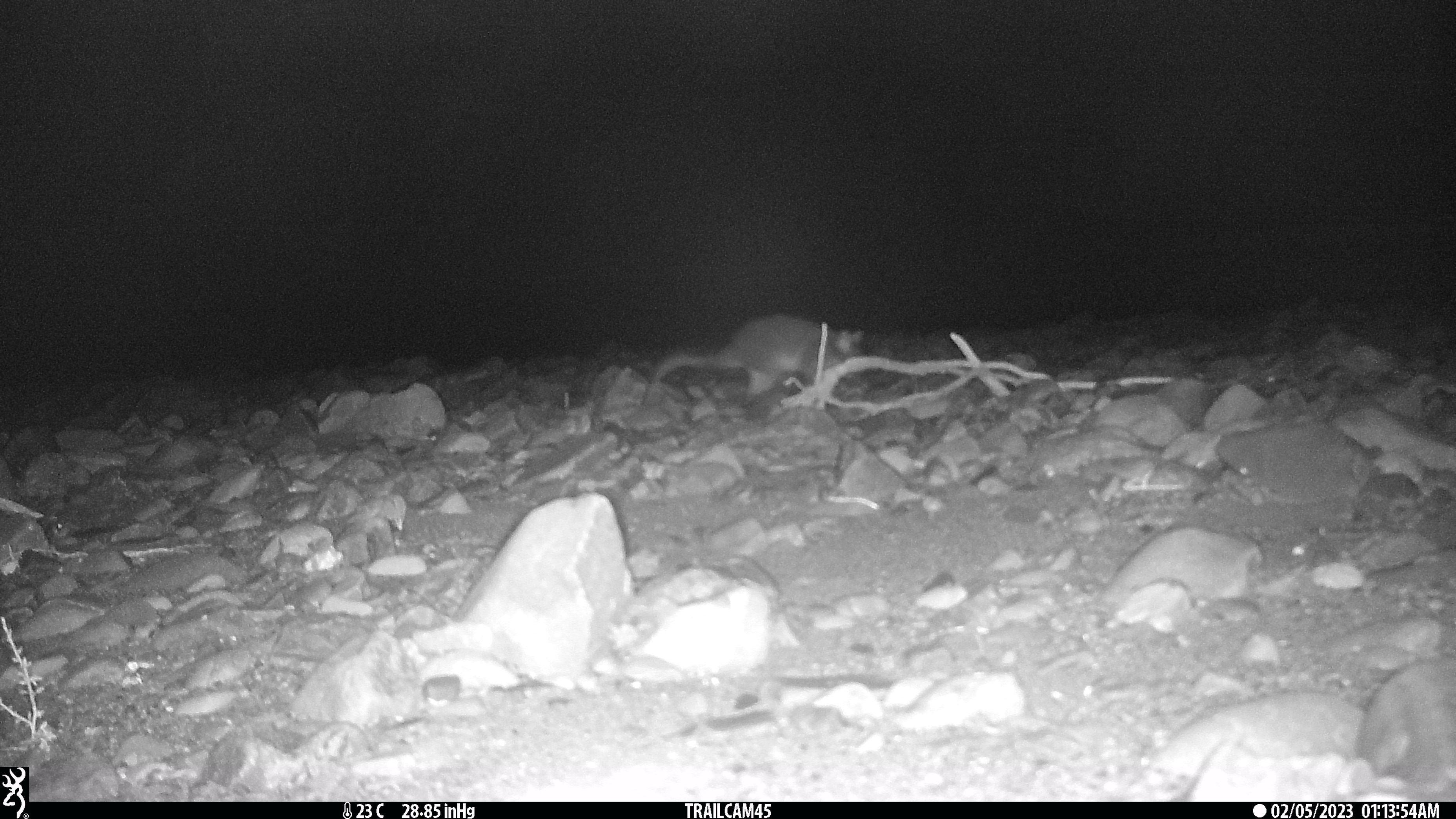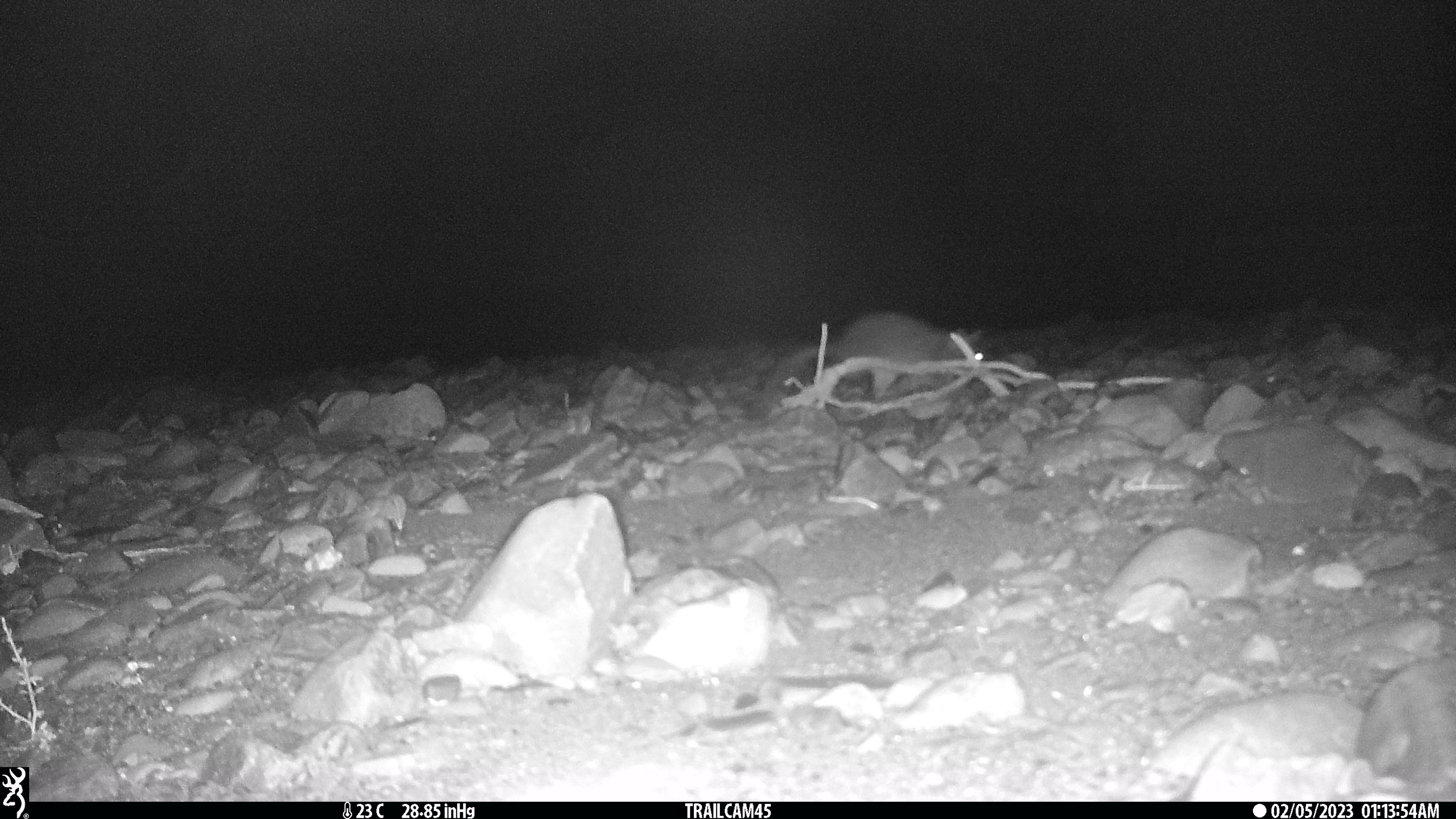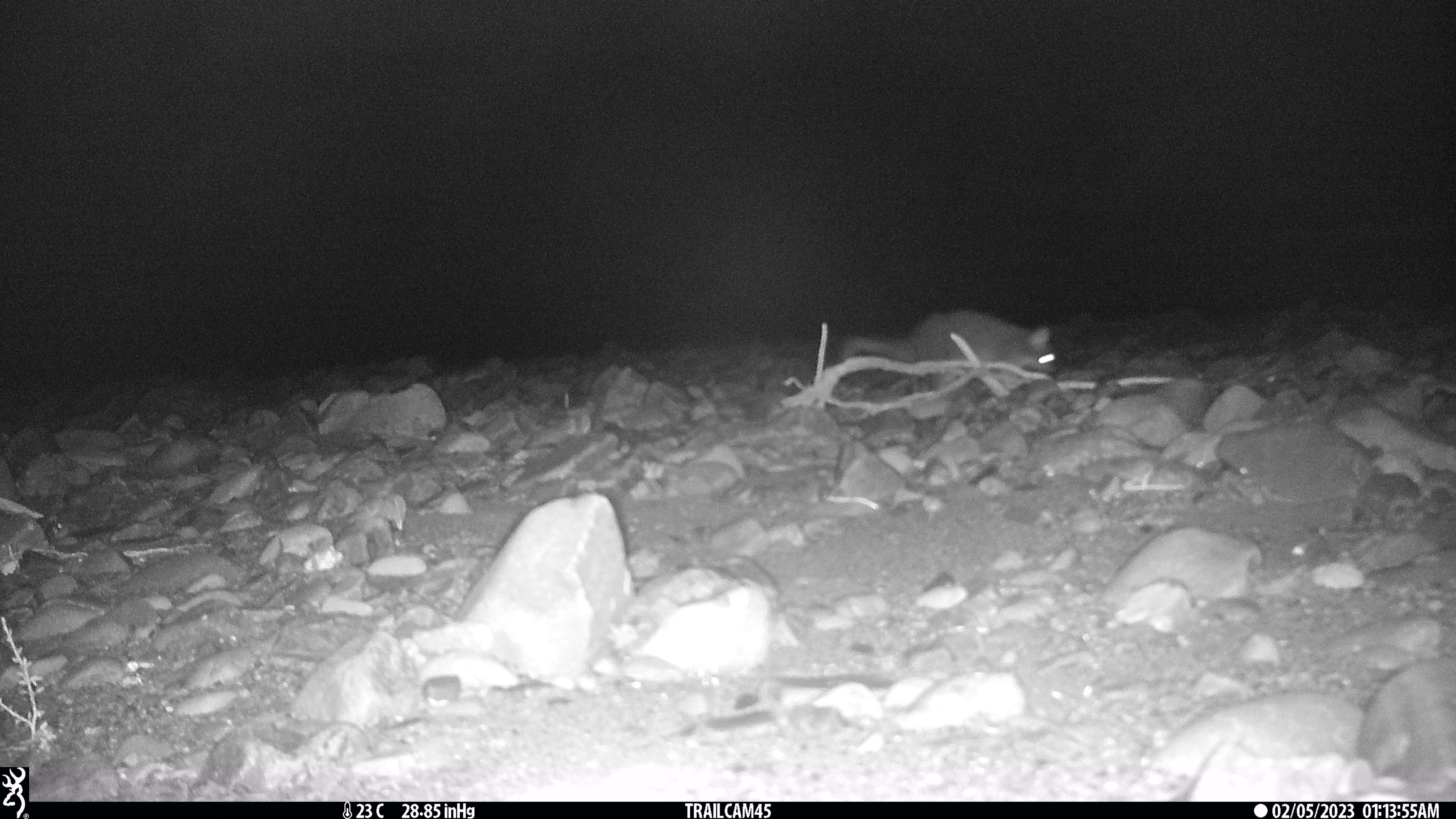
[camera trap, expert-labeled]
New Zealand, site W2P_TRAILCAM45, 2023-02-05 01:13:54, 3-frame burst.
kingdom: Animalia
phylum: Chordata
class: Mammalia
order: Diprotodontia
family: Phalangeridae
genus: Trichosurus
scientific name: Trichosurus vulpecula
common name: common brushtail possum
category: possum